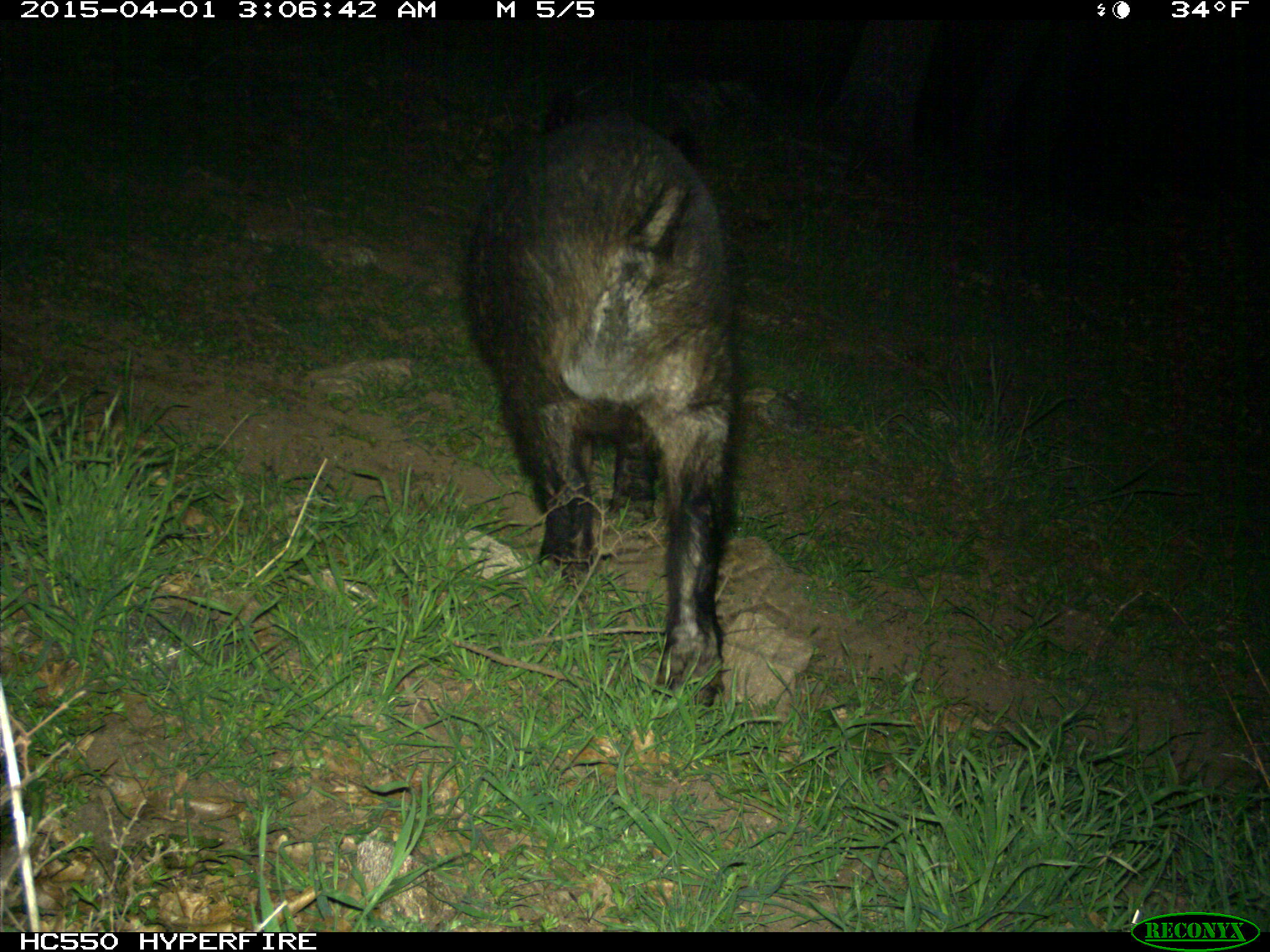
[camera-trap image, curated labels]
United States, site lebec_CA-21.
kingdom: Animalia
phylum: Chordata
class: Mammalia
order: Artiodactyla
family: Suidae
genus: Sus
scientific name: Sus scrofa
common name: wild boar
Sus scrofa (wild boar).